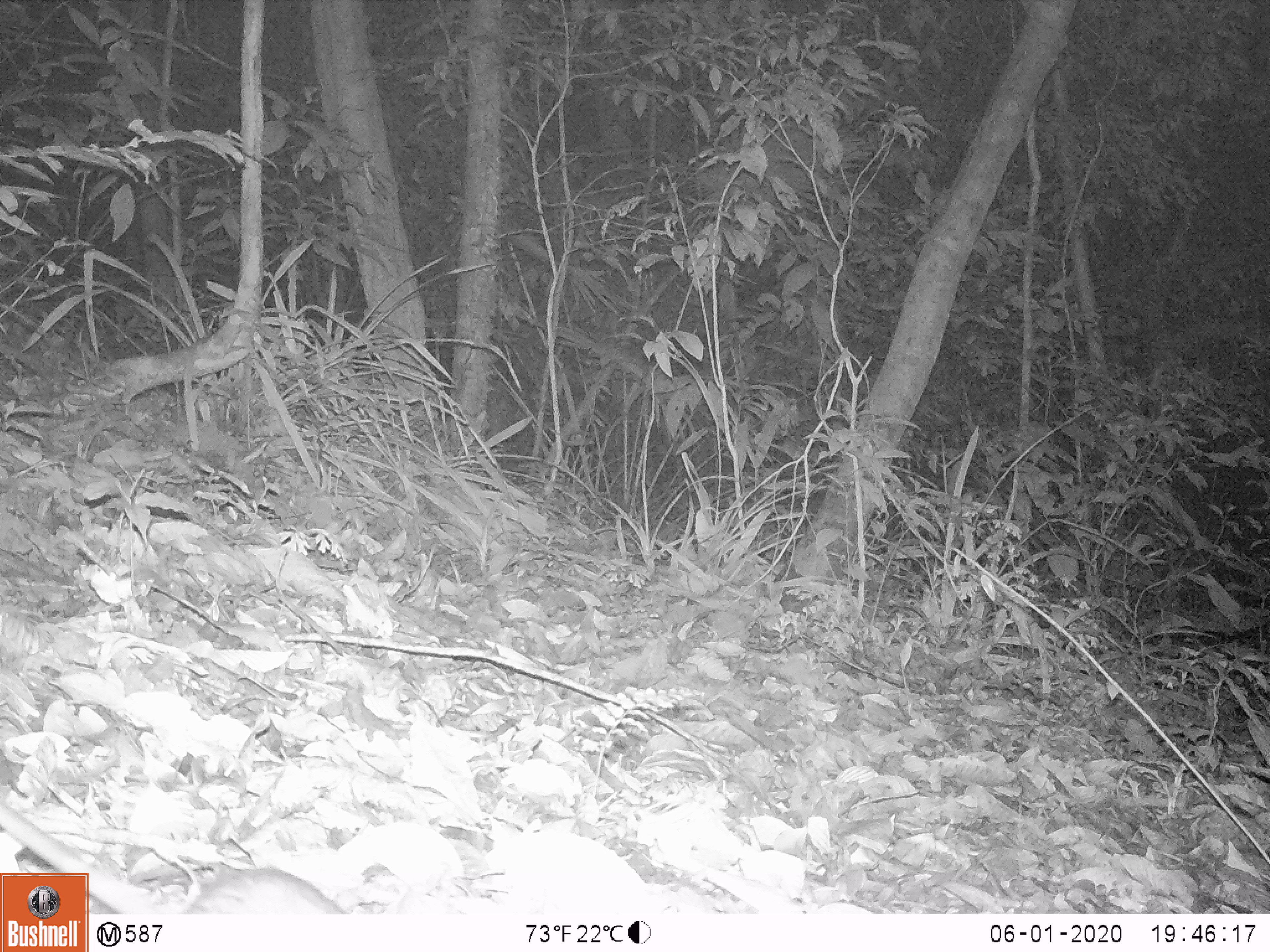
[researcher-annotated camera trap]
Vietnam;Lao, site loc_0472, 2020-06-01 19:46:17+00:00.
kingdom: Animalia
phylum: Chordata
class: Mammalia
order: Rodentia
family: Muridae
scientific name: Muridae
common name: old-world mice and rats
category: unidentified murid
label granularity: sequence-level